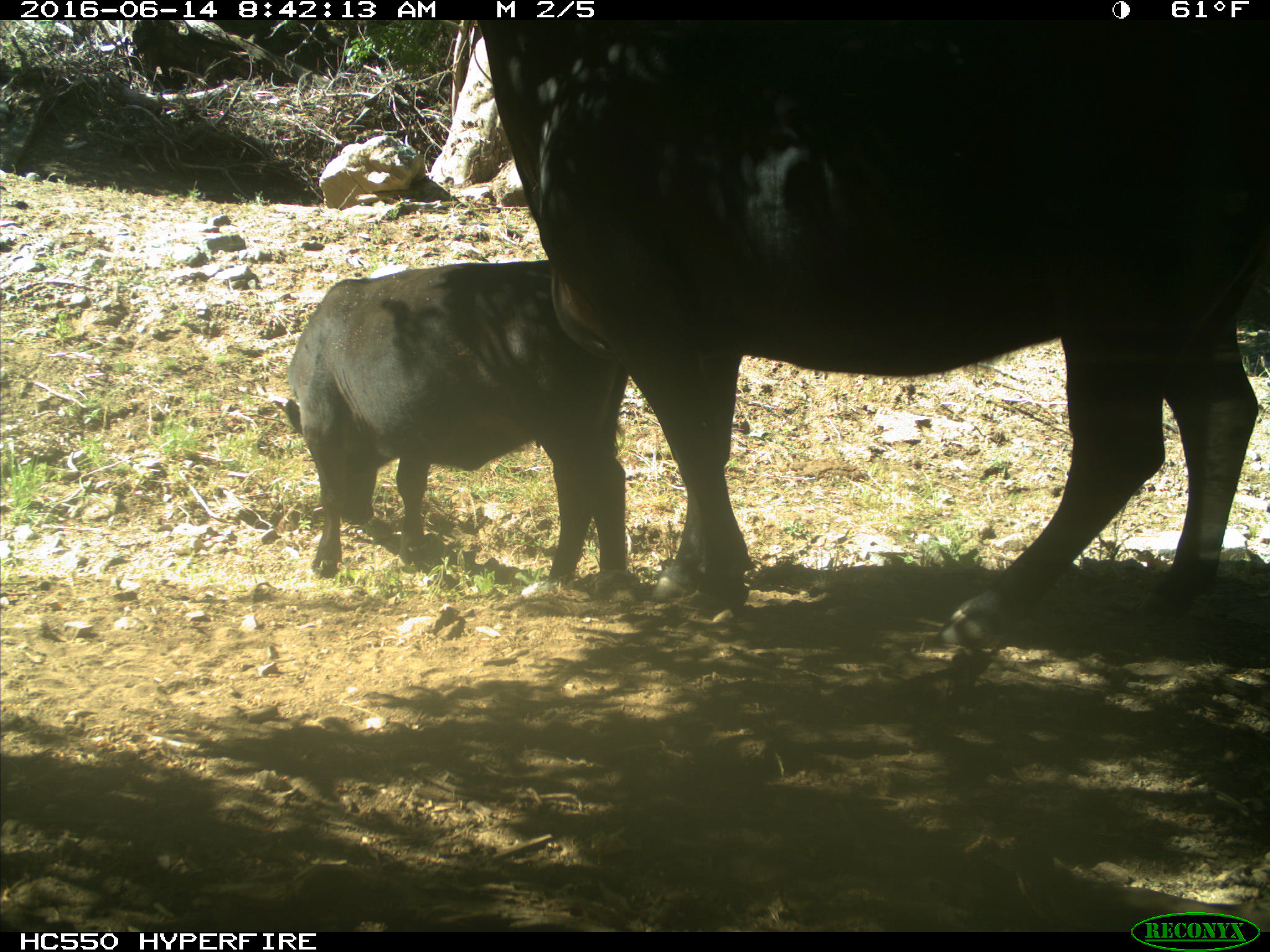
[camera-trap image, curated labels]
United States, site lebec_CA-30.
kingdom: Animalia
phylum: Chordata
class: Mammalia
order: Artiodactyla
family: Bovidae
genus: Bos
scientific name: Bos taurus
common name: domestic cow